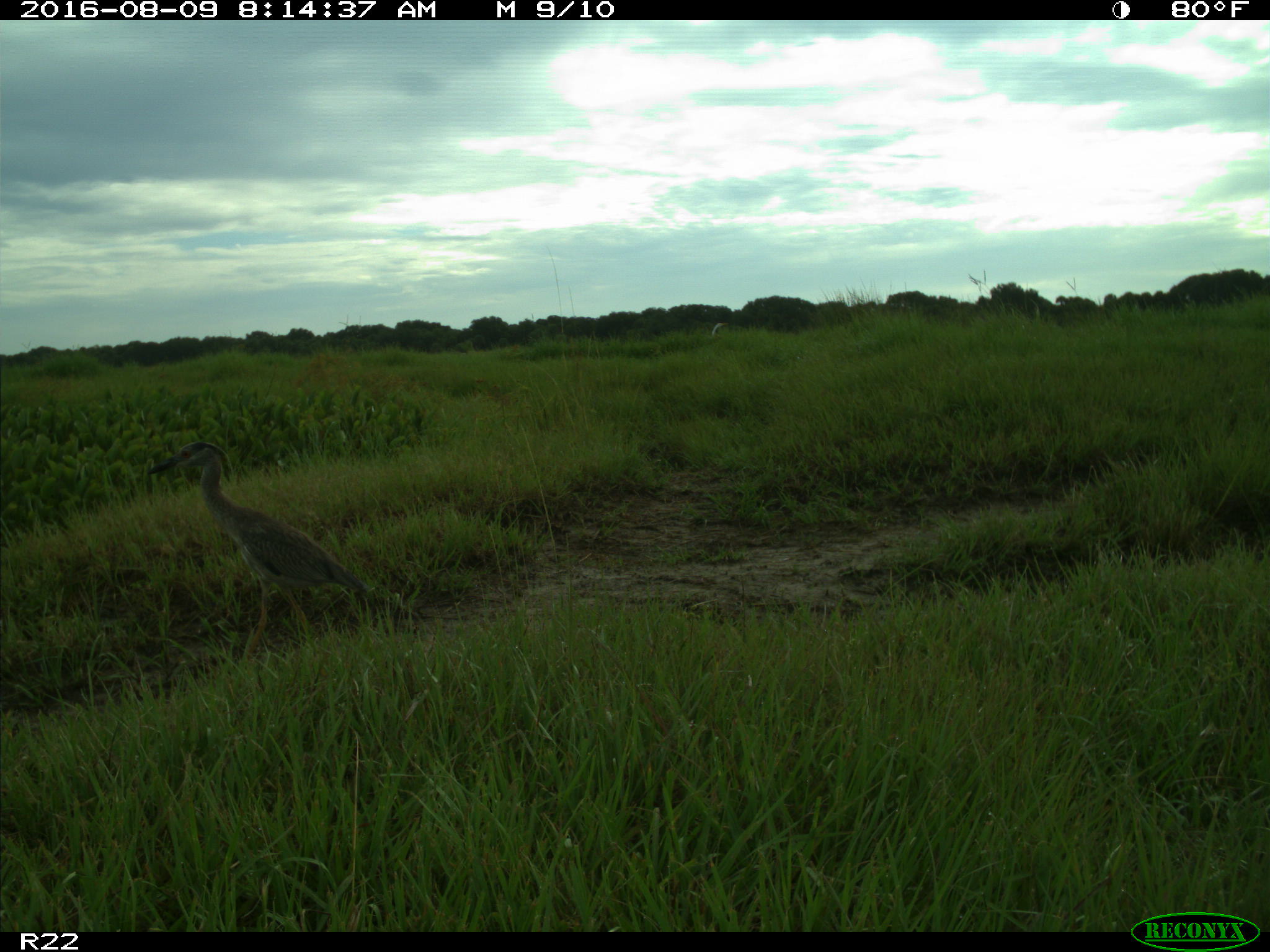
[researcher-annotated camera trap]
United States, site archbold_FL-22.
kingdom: Animalia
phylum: Chordata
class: Aves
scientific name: Aves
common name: birds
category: unidentified bird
Unidentified bird (birds) (Aves).